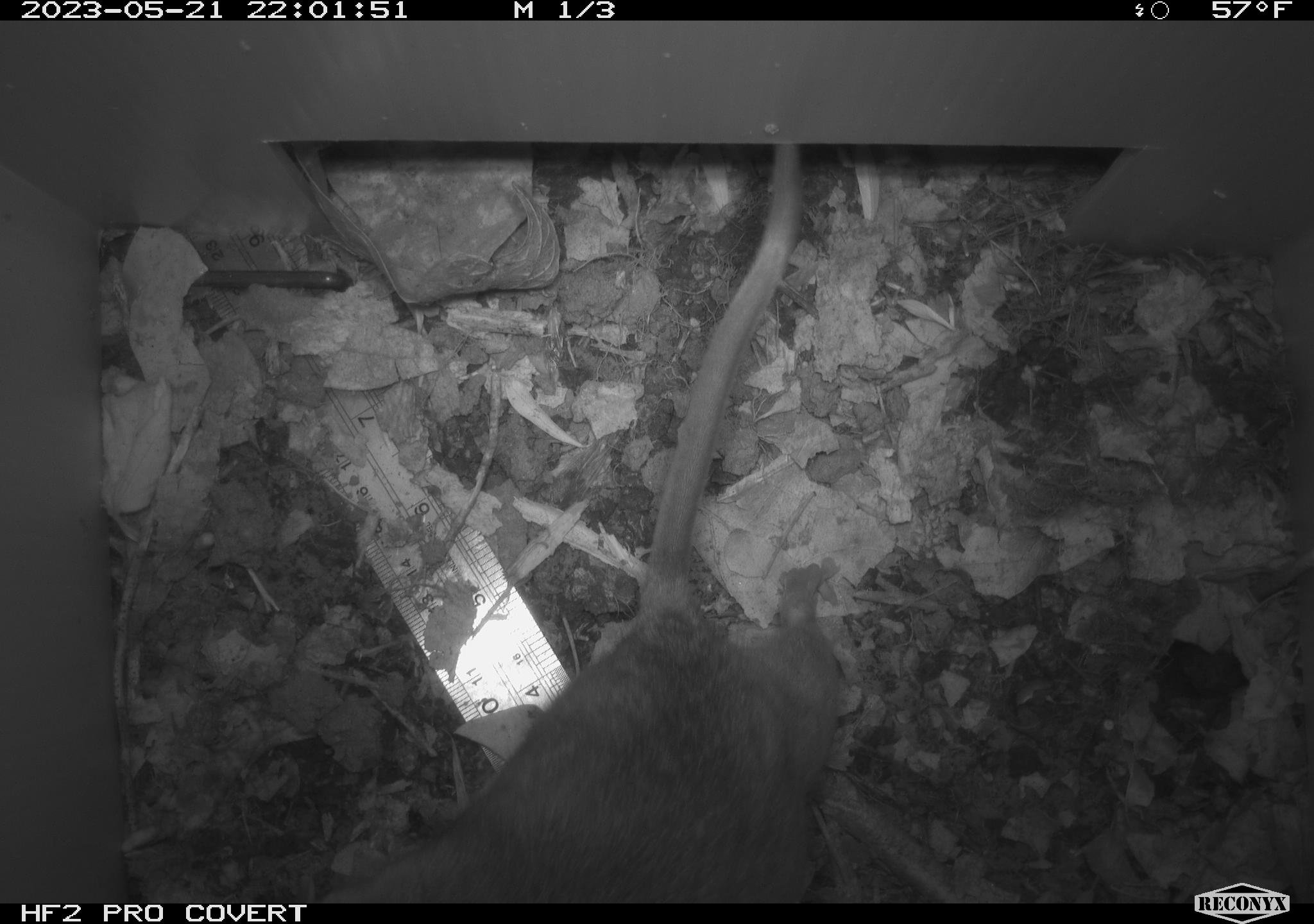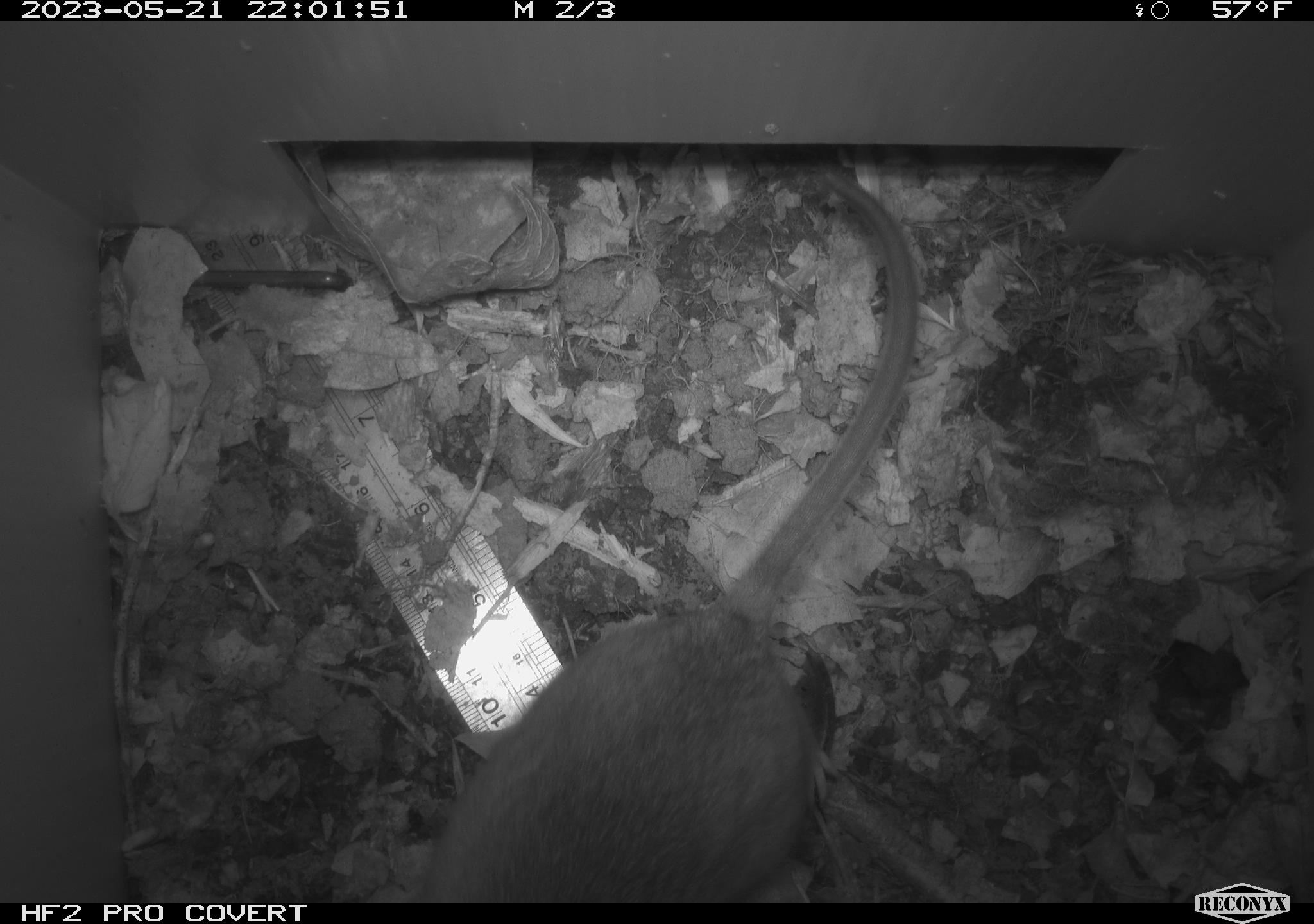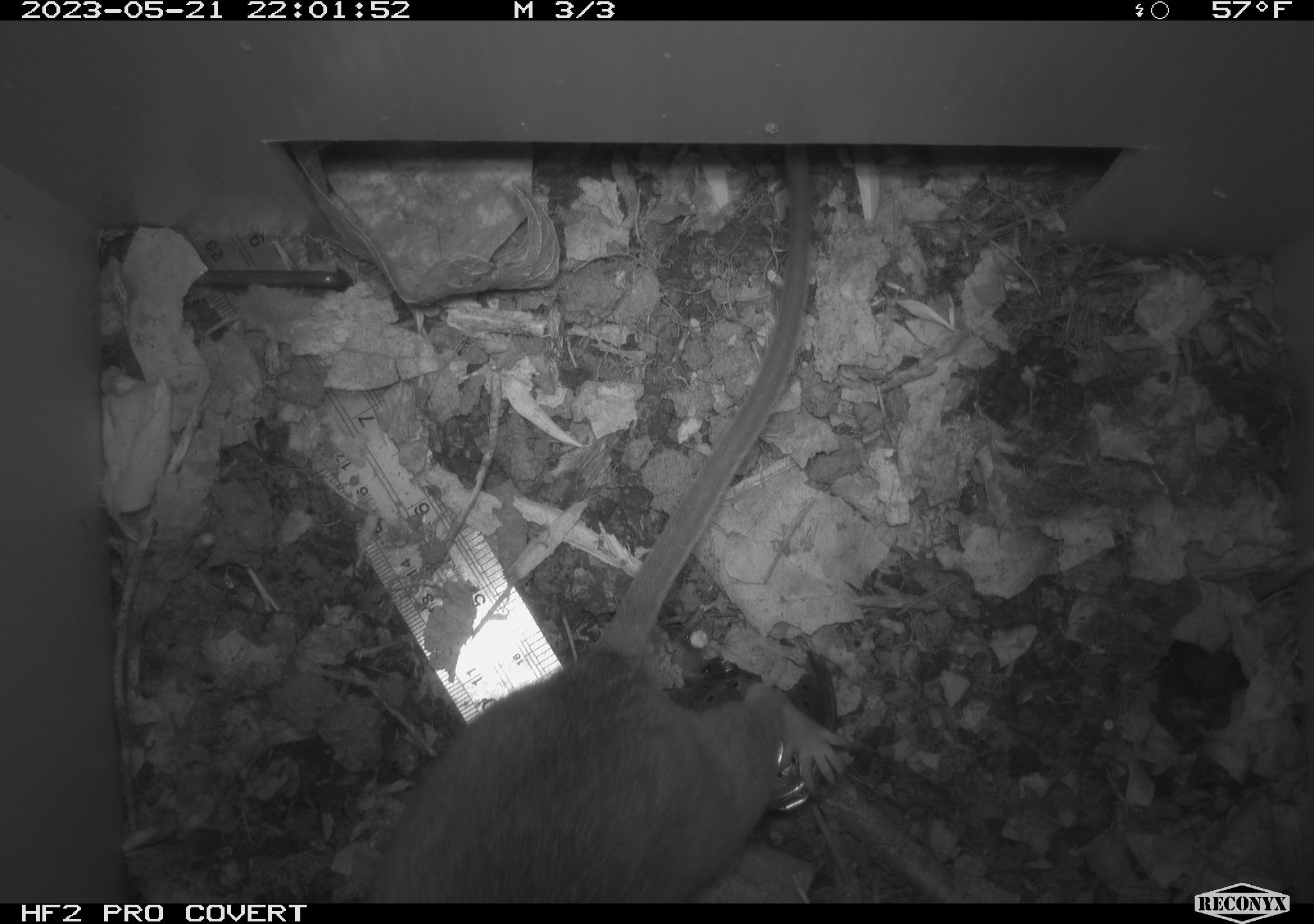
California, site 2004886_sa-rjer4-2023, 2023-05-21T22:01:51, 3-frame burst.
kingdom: Animalia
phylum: Chordata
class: Mammalia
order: Rodentia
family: Cricetidae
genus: Neotoma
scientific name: Neotoma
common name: pack rat or woodrat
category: neotoma species